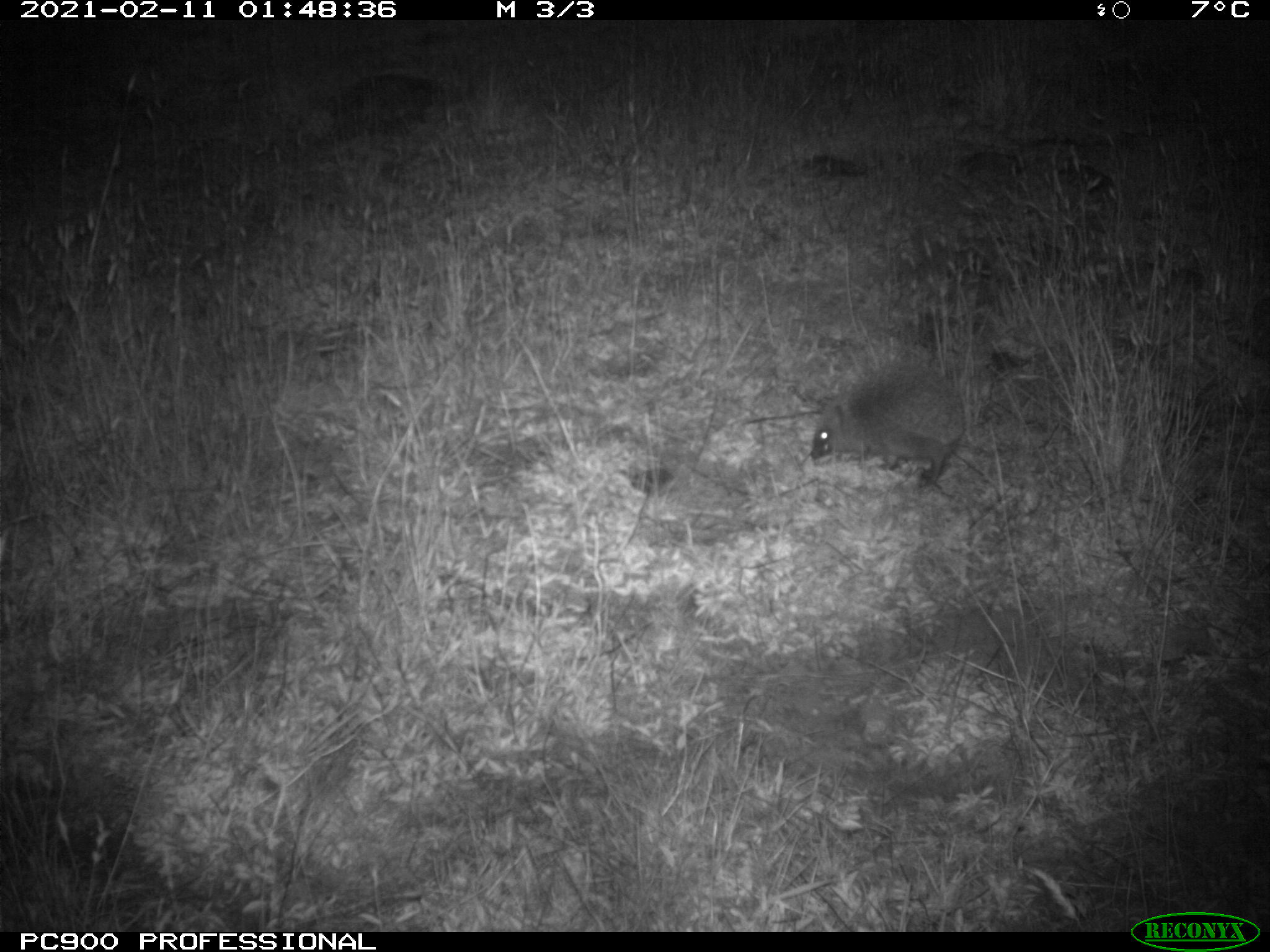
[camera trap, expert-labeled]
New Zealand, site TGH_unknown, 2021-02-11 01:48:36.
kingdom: Animalia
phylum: Chordata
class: Mammalia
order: Eulipotyphla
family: Erinaceidae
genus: Erinaceus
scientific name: Erinaceus europaeus europaeus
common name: european hedgehog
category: hedgehog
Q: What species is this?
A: Hedgehog (european hedgehog) (Erinaceus europaeus europaeus).